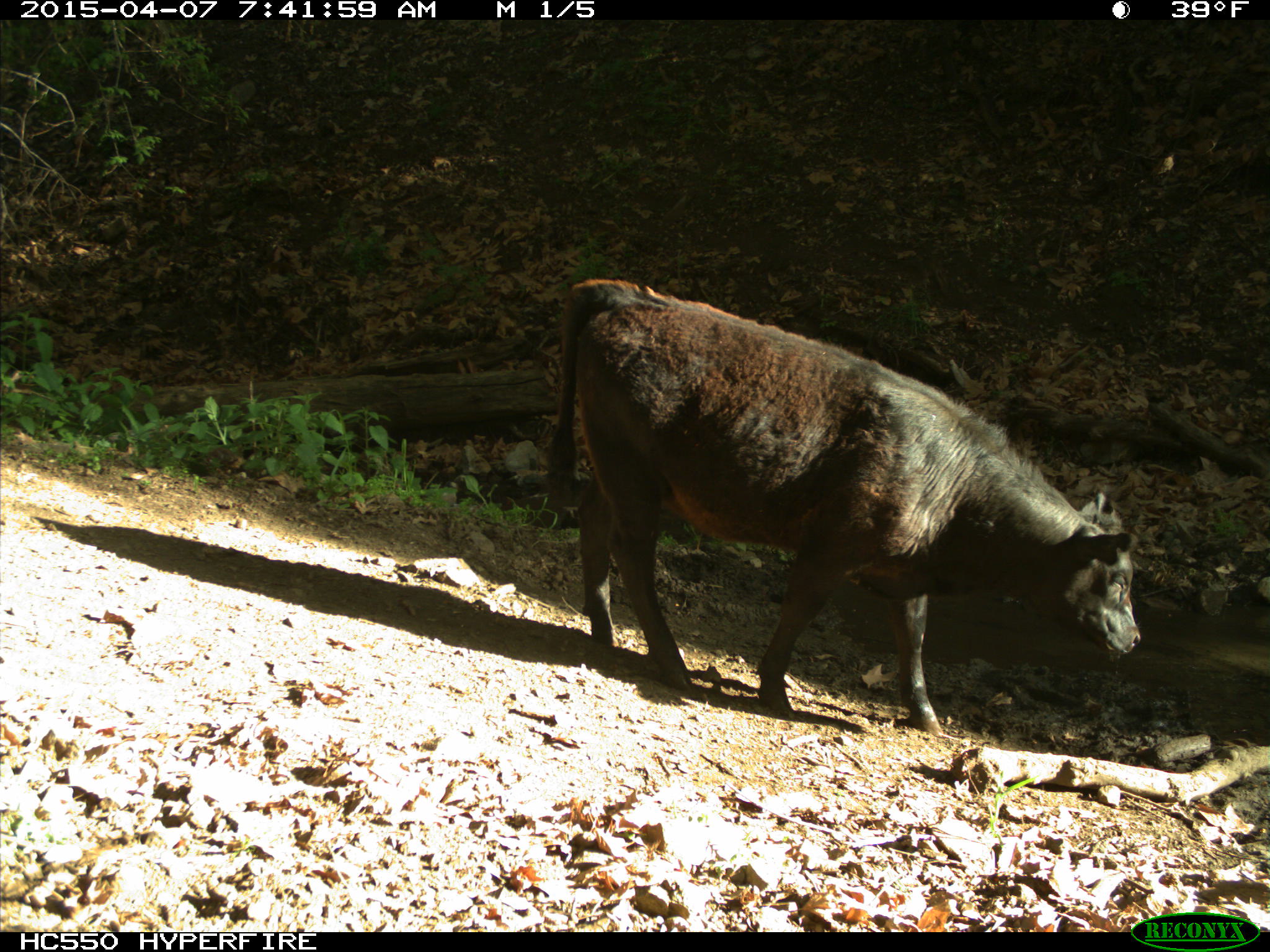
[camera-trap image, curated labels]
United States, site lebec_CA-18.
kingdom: Animalia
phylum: Chordata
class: Mammalia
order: Artiodactyla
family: Bovidae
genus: Bos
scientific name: Bos taurus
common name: domestic cow